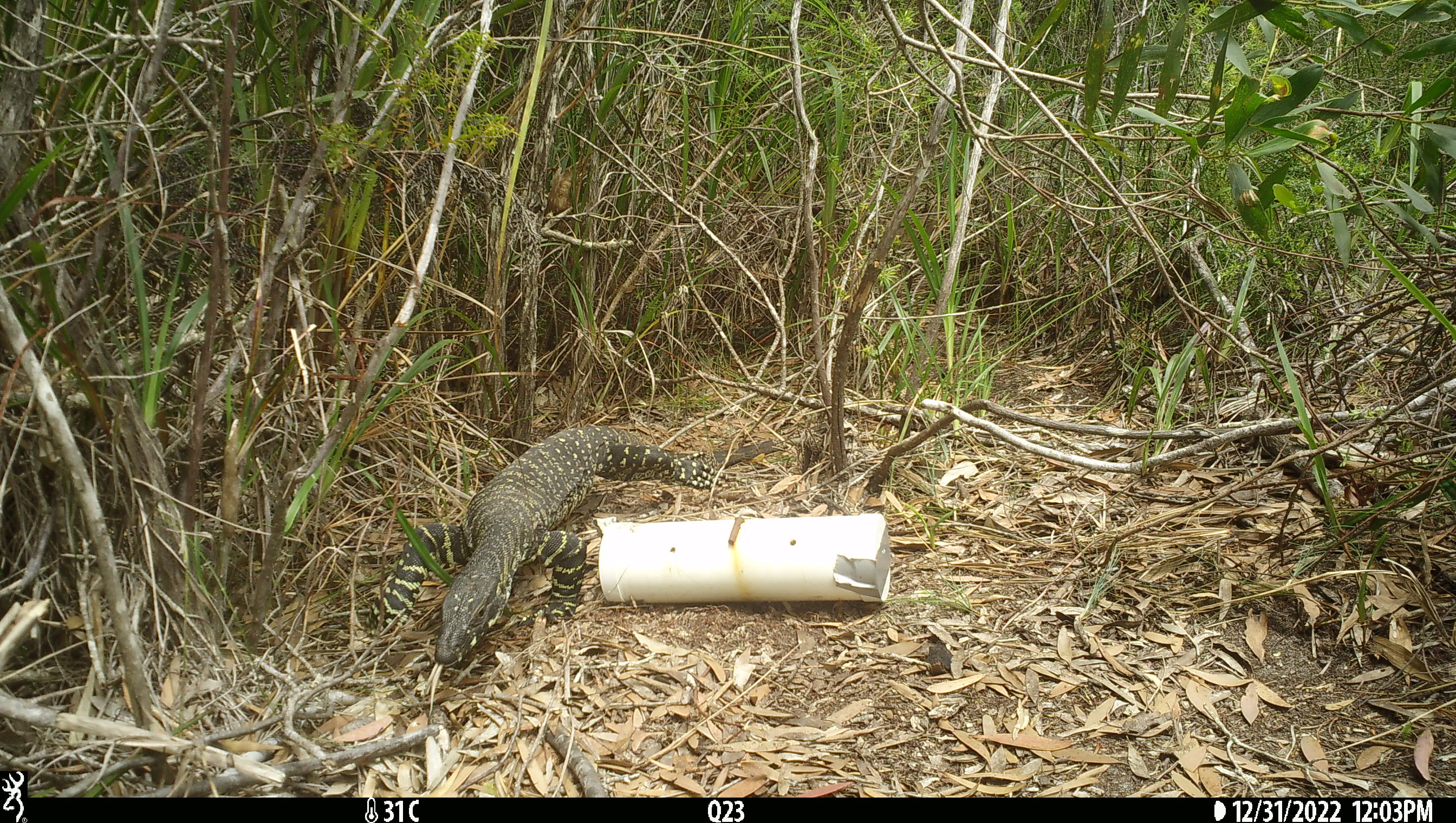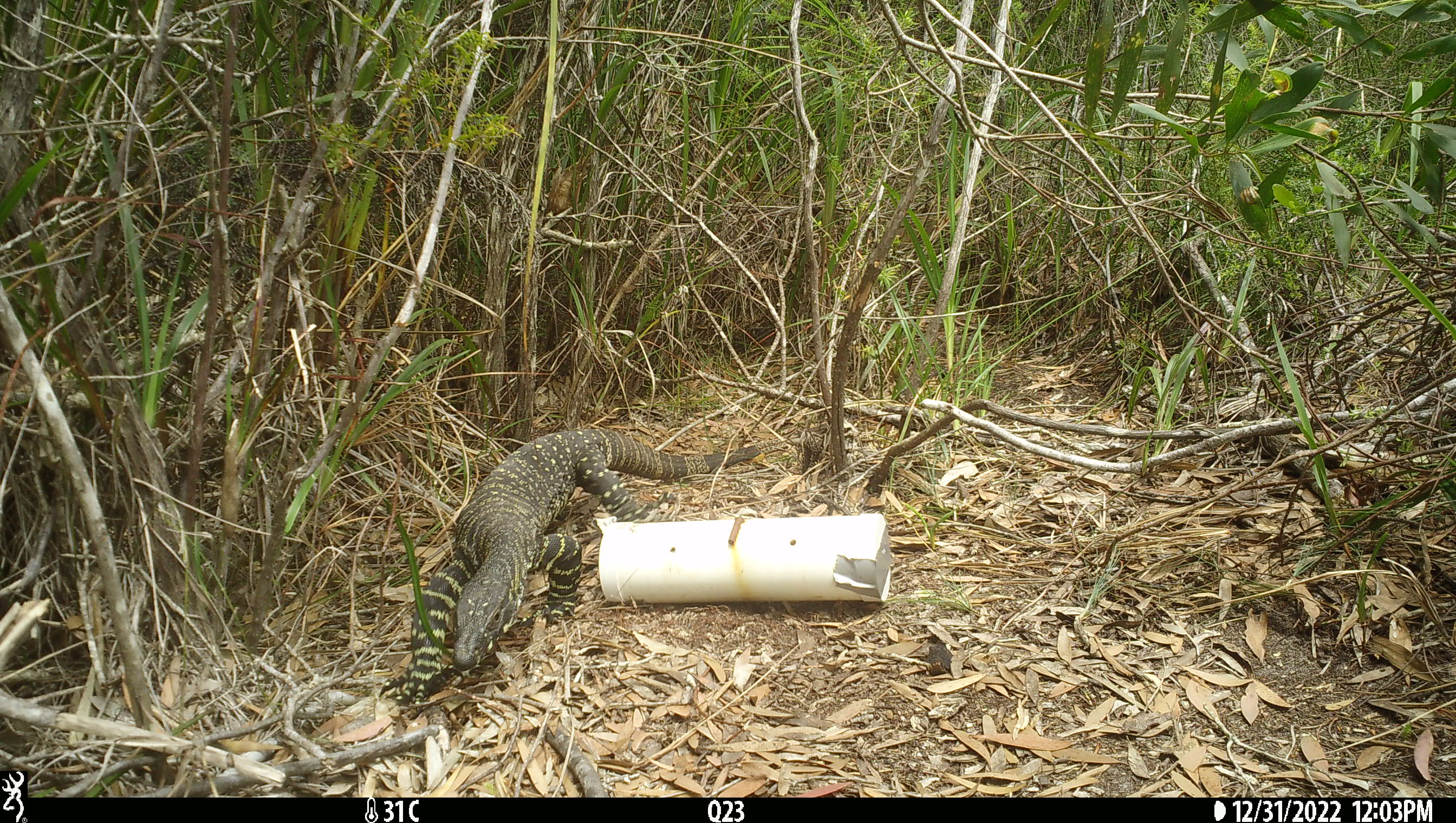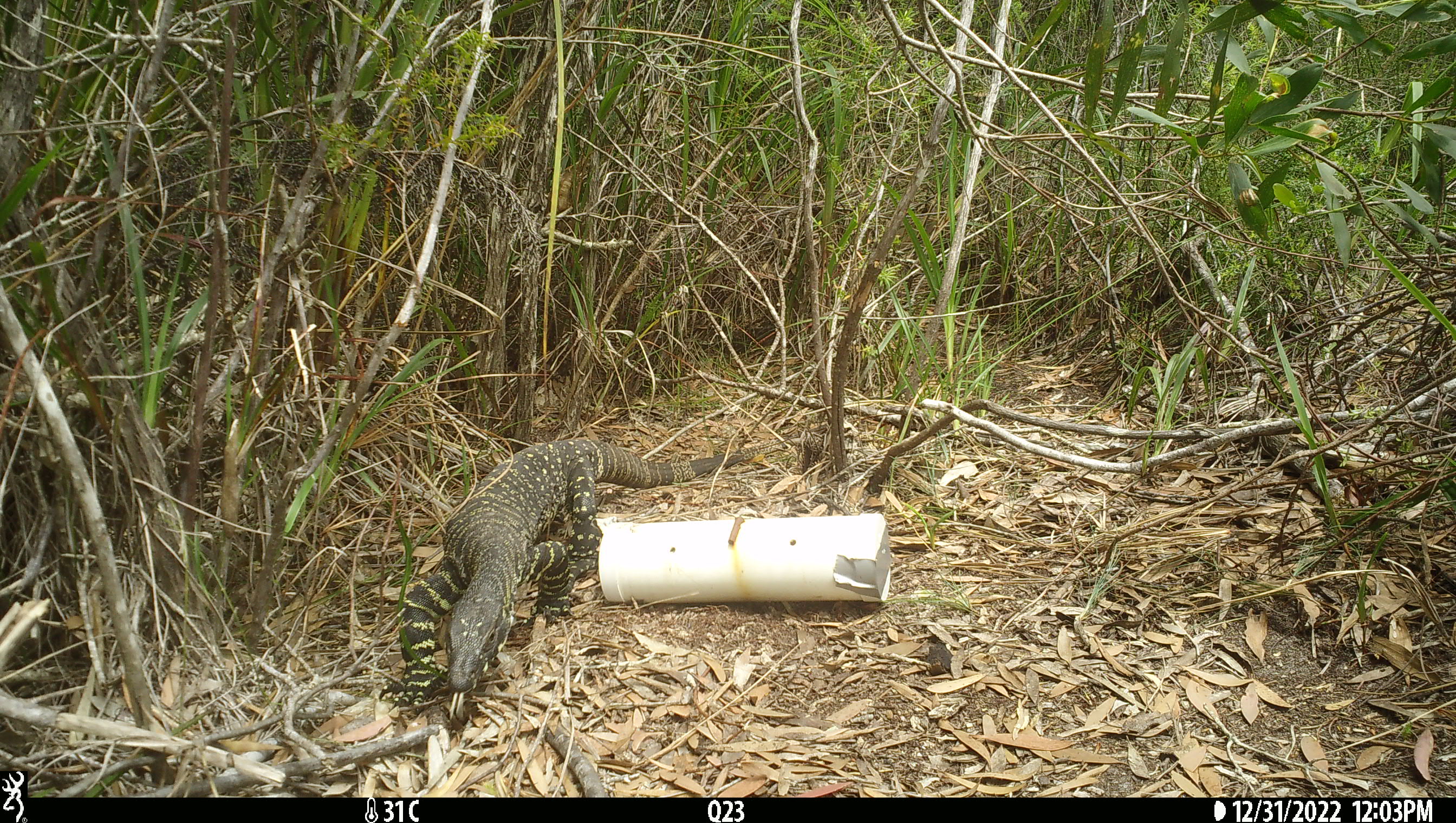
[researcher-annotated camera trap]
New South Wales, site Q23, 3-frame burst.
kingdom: Animalia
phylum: Chordata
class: Reptilia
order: Squamata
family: Varanidae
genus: Varanus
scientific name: Varanus varius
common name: lace monitor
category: goanna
Goanna (lace monitor) (Varanus varius).